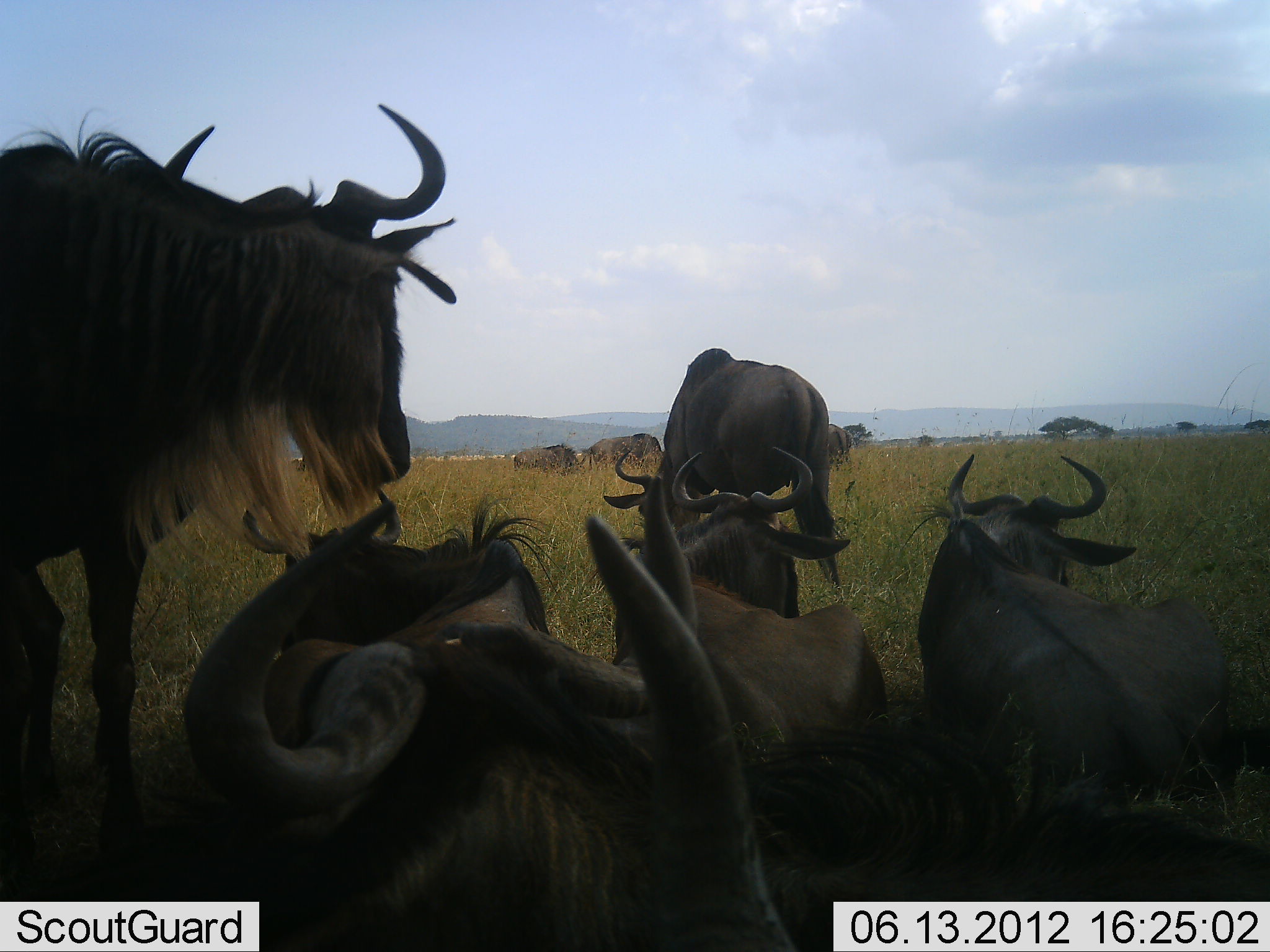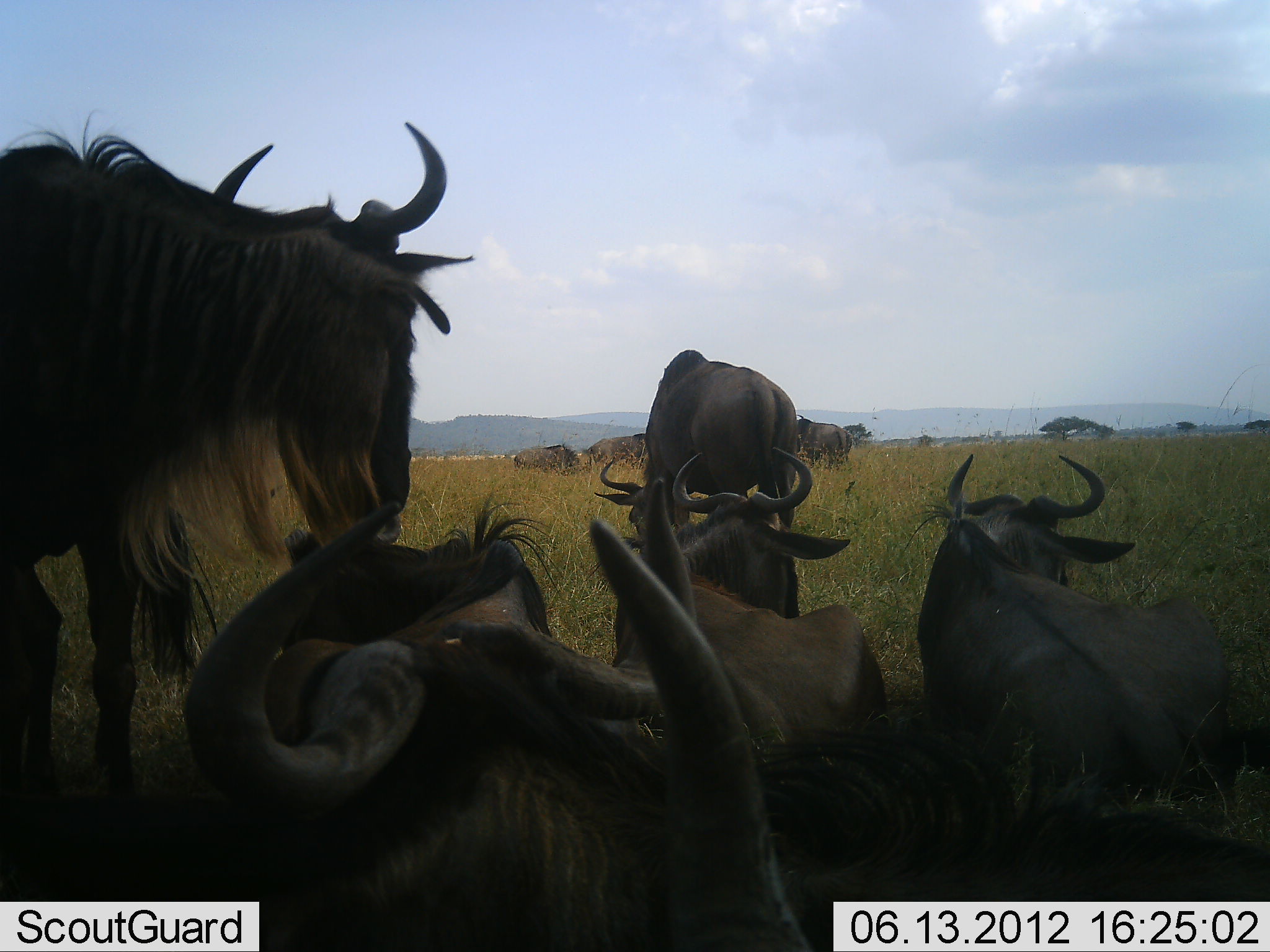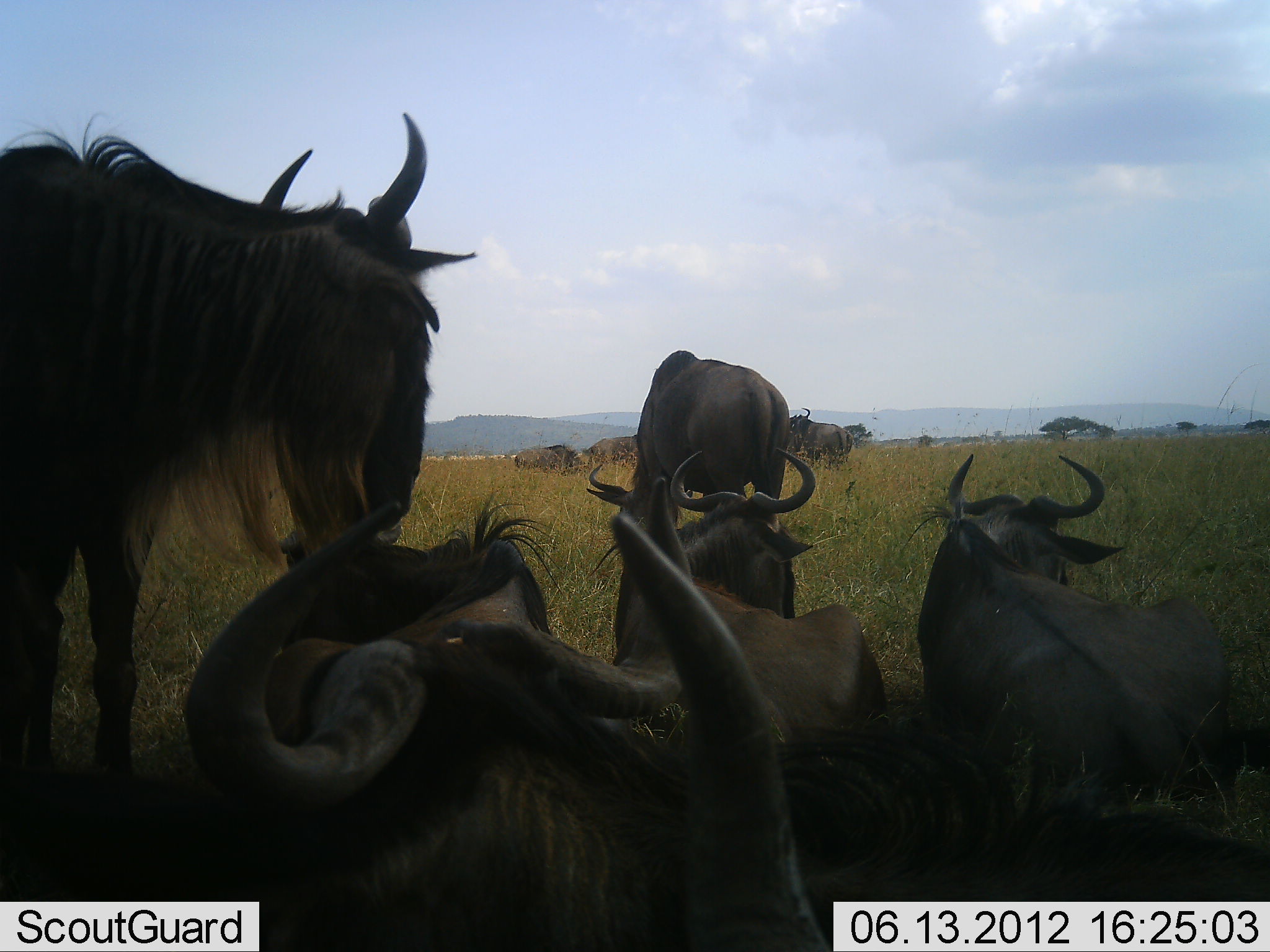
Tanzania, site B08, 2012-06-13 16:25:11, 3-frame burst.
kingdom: Animalia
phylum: Chordata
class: Mammalia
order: Artiodactyla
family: Bovidae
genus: Connochaetes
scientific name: Connochaetes taurinus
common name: blue wildebeest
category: wildebeest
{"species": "wildebeest (blue wildebeest) (Connochaetes taurinus)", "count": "9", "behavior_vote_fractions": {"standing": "70%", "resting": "90%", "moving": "30%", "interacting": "10%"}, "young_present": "0%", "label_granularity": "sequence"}